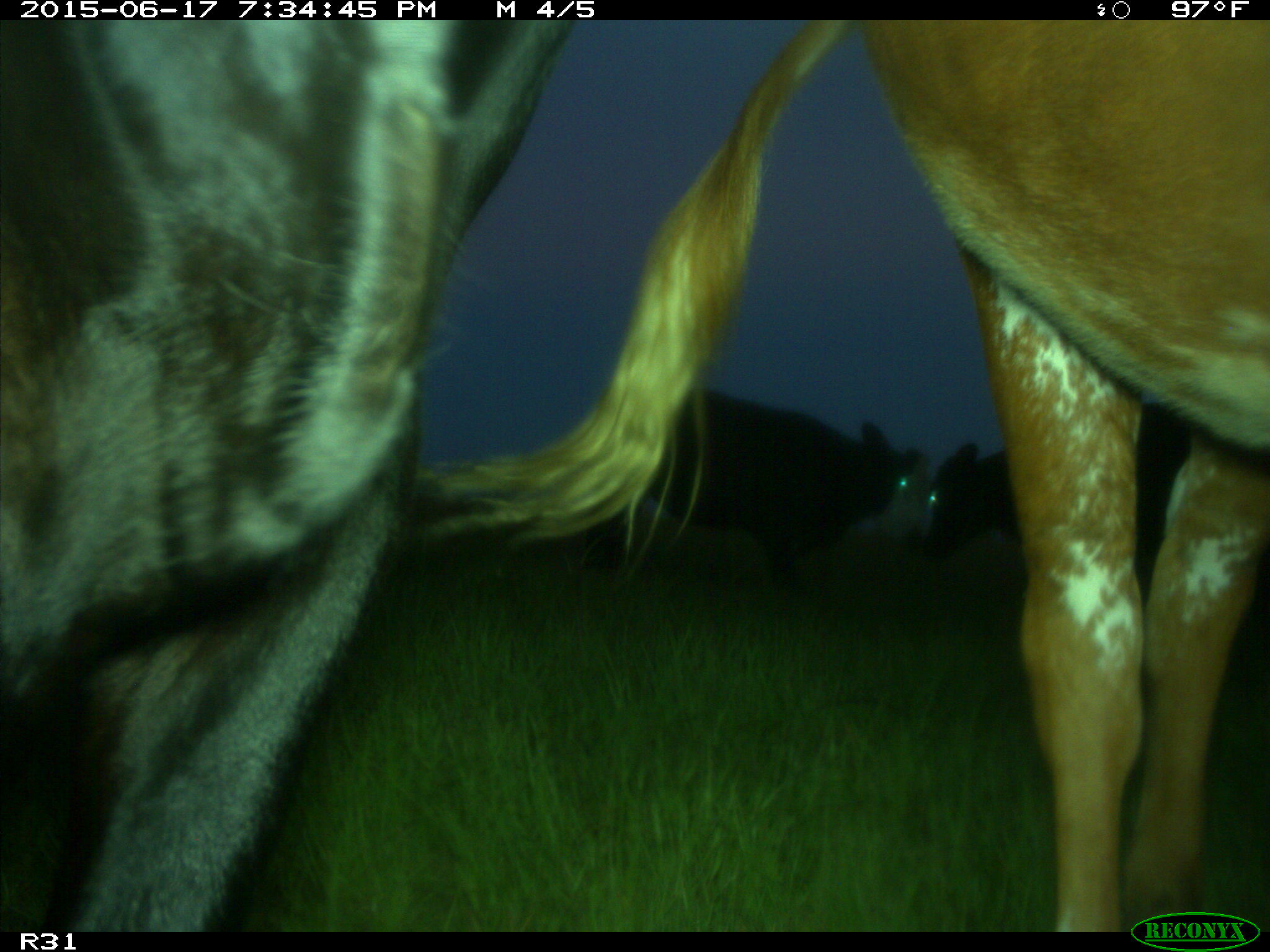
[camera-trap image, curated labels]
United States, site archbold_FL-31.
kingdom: Animalia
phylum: Chordata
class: Mammalia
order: Artiodactyla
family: Bovidae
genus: Bos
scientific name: Bos taurus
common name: domestic cow